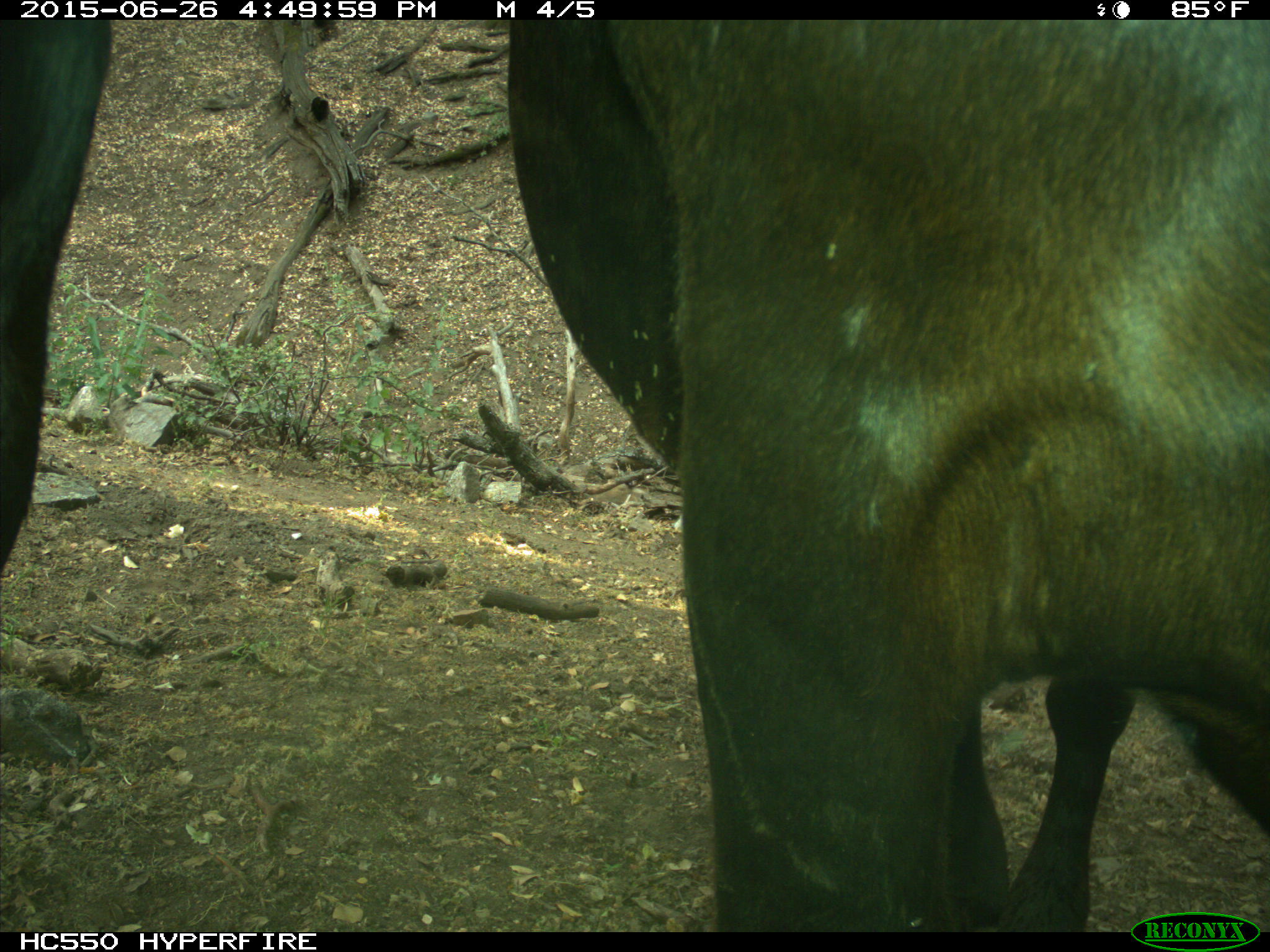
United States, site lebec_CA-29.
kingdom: Animalia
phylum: Chordata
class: Mammalia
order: Artiodactyla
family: Bovidae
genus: Bos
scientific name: Bos taurus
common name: domestic cow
Bos taurus (domestic cow).